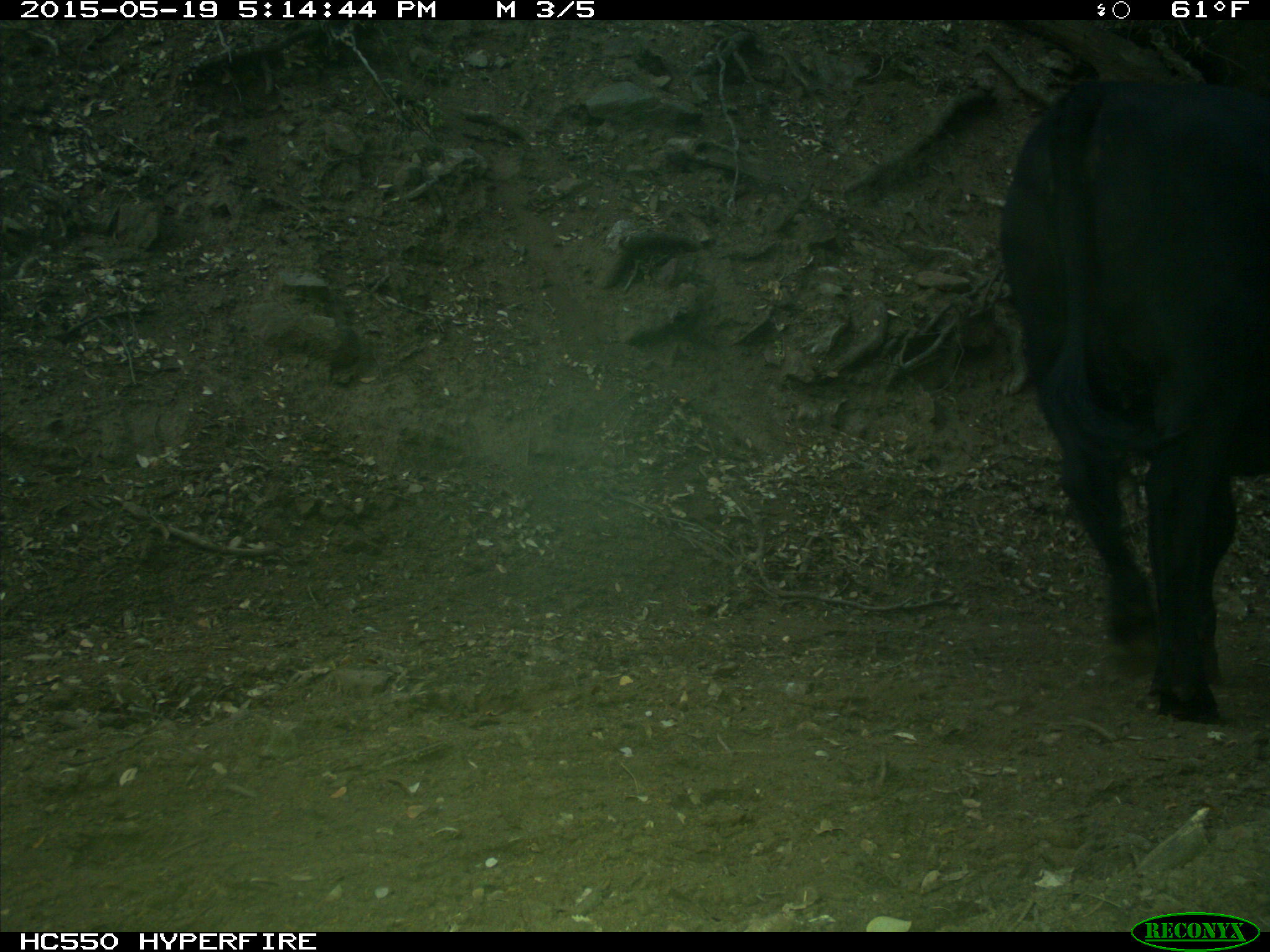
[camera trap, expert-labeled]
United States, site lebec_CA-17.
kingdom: Animalia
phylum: Chordata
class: Mammalia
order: Artiodactyla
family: Bovidae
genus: Bos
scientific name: Bos taurus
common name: domestic cow